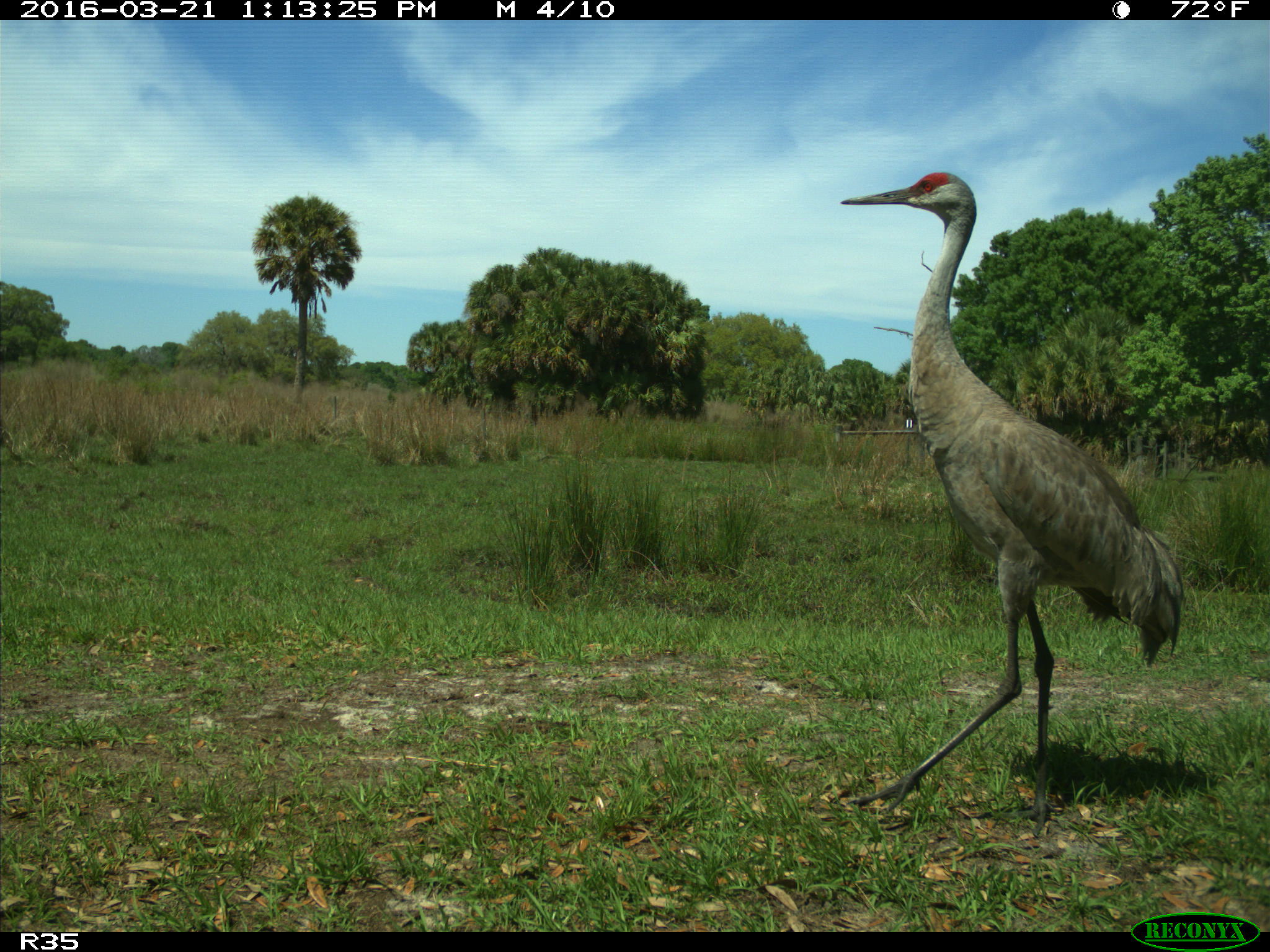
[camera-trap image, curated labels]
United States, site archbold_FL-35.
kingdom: Animalia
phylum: Chordata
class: Aves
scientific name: Aves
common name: birds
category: unidentified bird